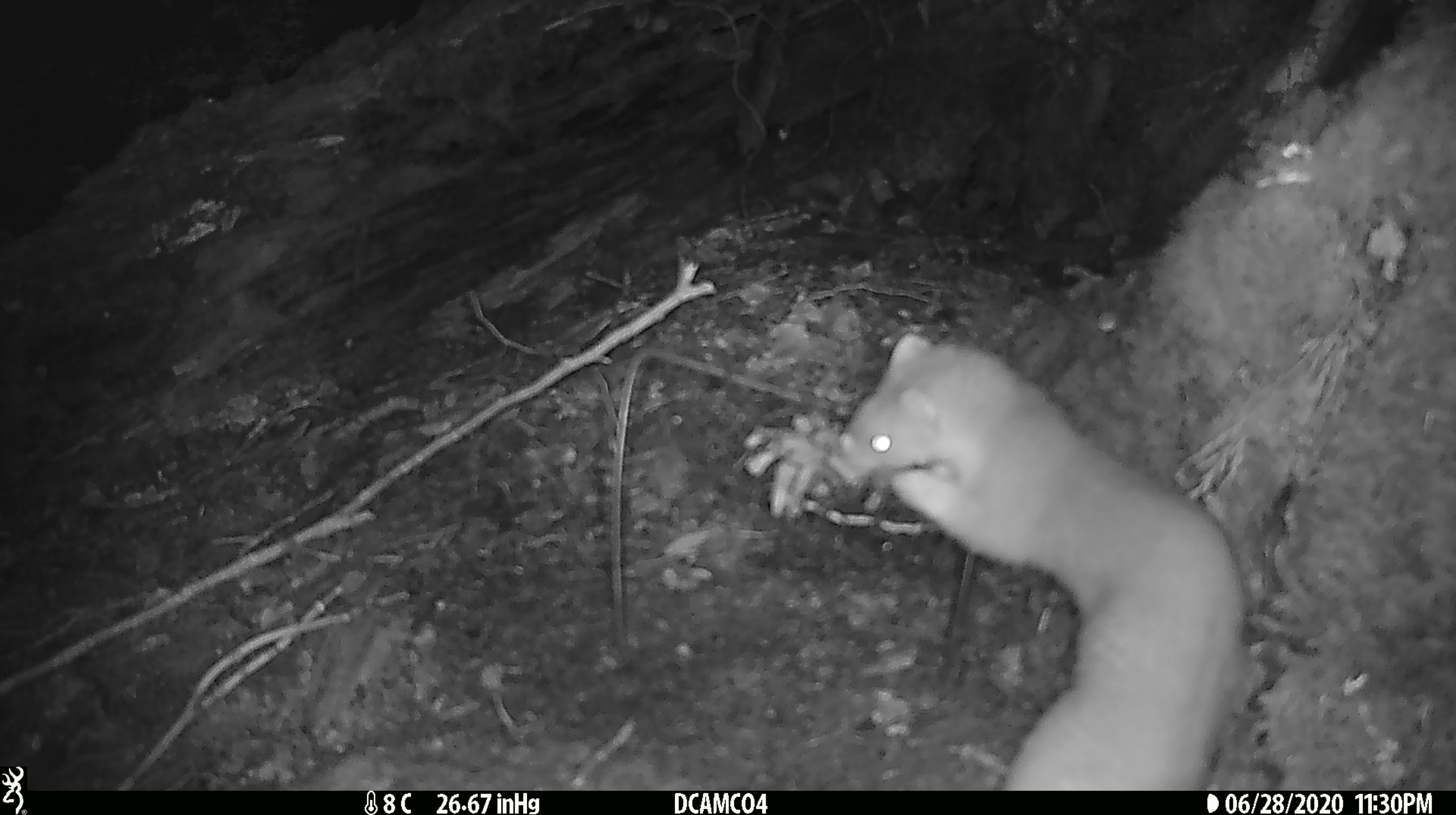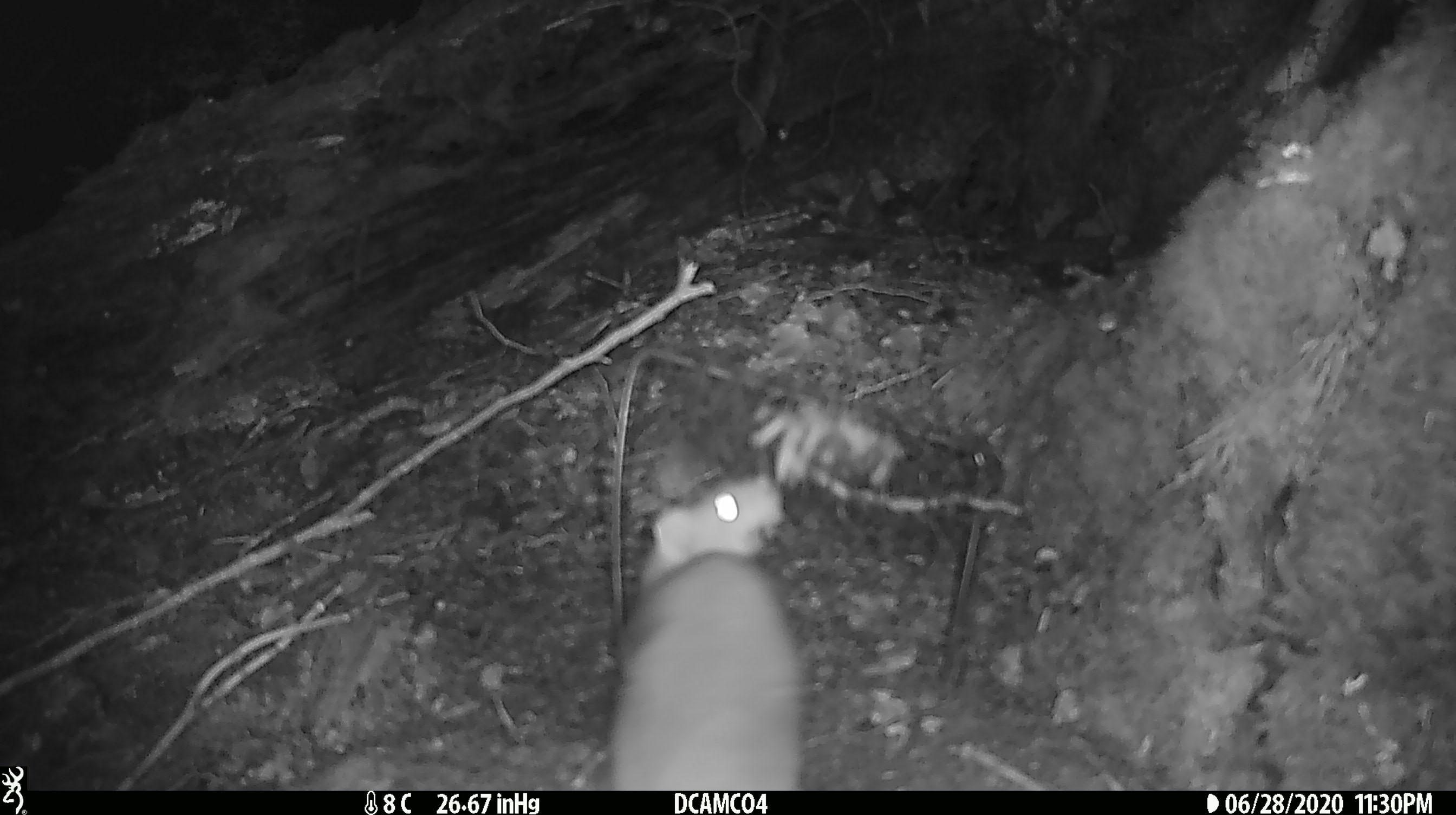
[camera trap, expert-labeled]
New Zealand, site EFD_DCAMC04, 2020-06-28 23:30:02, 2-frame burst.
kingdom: Animalia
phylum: Chordata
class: Mammalia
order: Carnivora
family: Mustelidae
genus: Mustela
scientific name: Mustela erminea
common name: stoat